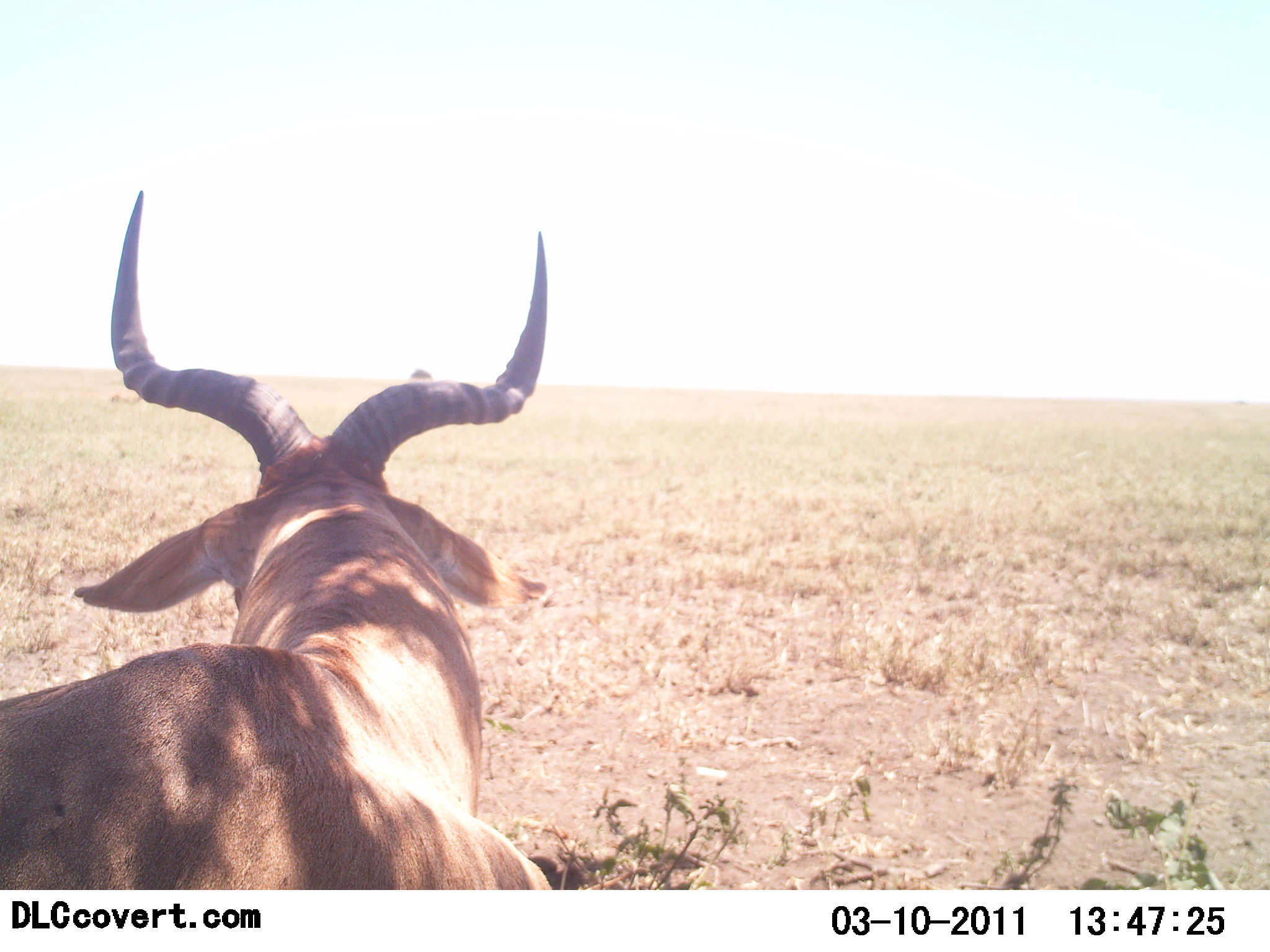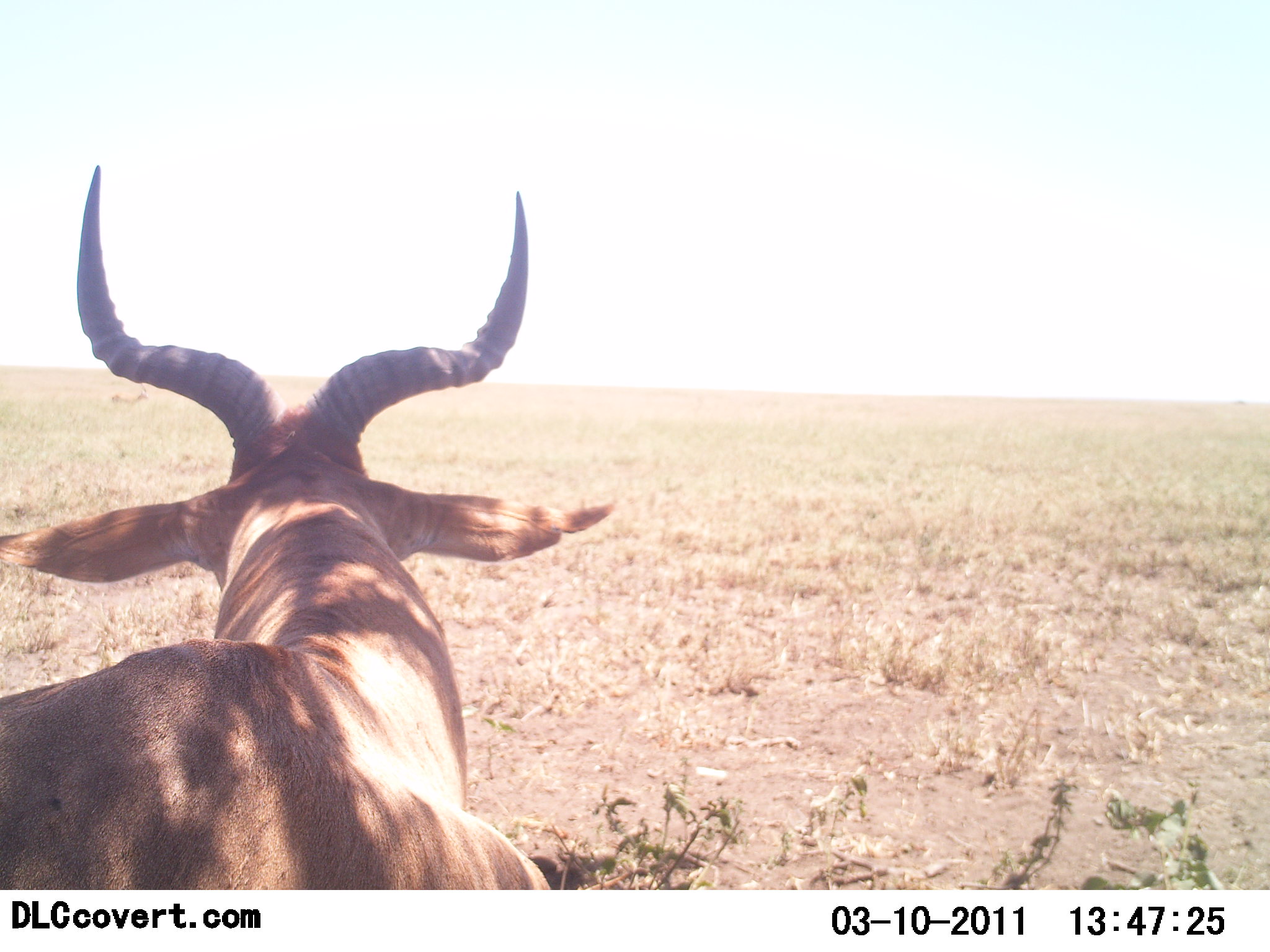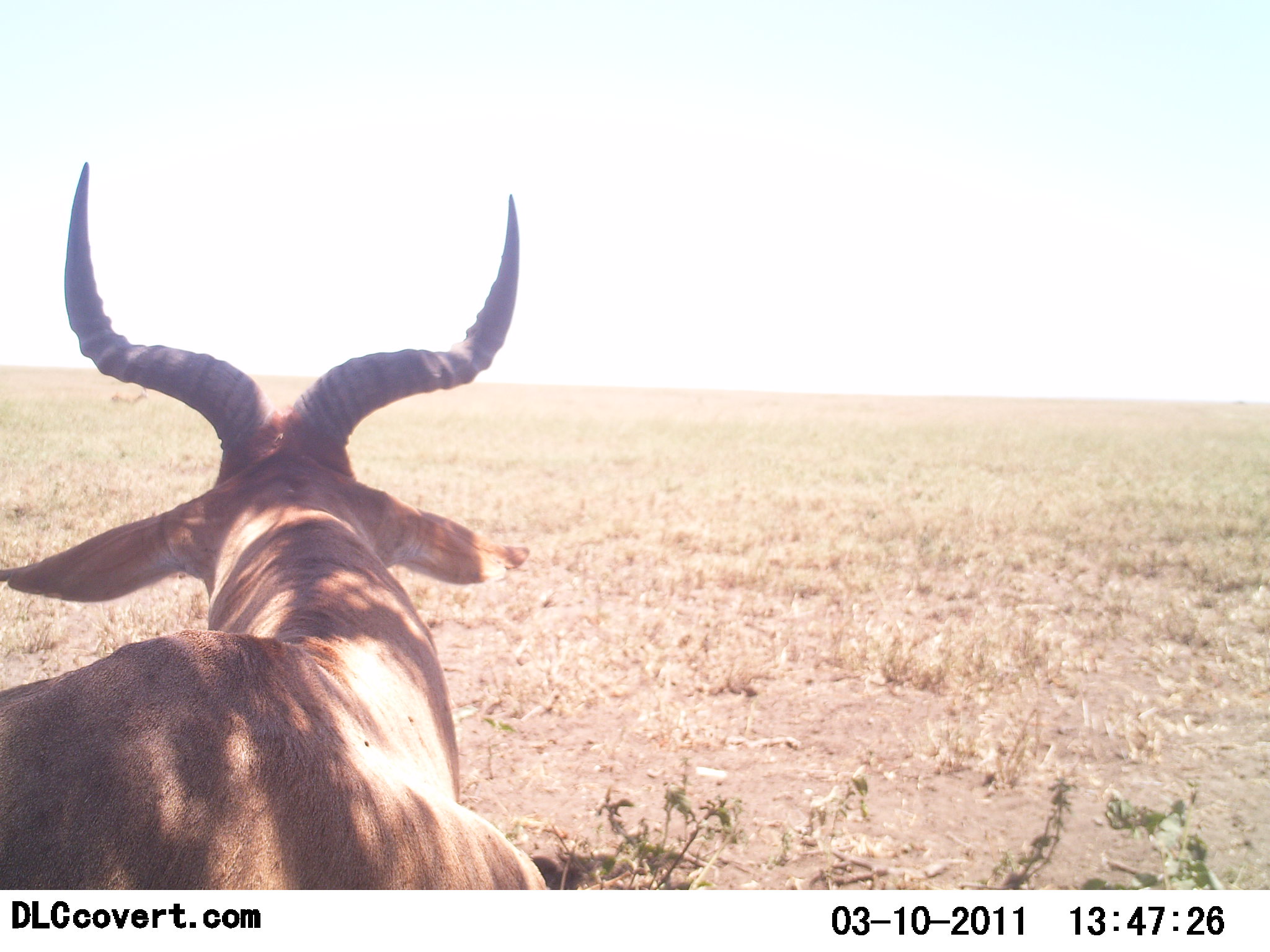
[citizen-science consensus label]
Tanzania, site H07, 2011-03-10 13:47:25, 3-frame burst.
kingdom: Animalia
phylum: Chordata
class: Mammalia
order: Artiodactyla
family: Bovidae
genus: Alcelaphus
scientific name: Alcelaphus buselaphus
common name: hartebeest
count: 1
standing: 19%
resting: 81%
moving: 0%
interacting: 0%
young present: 0%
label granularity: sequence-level